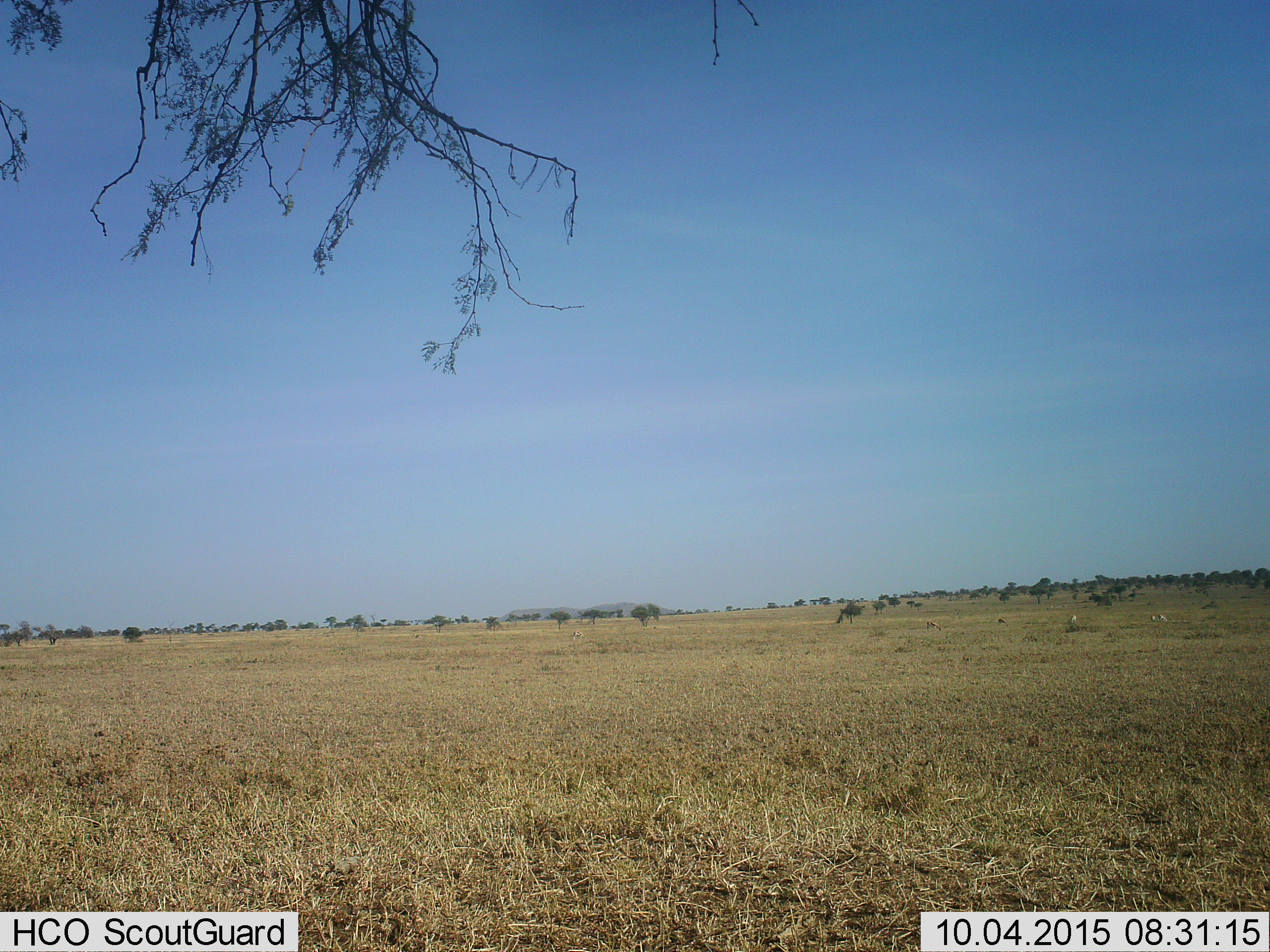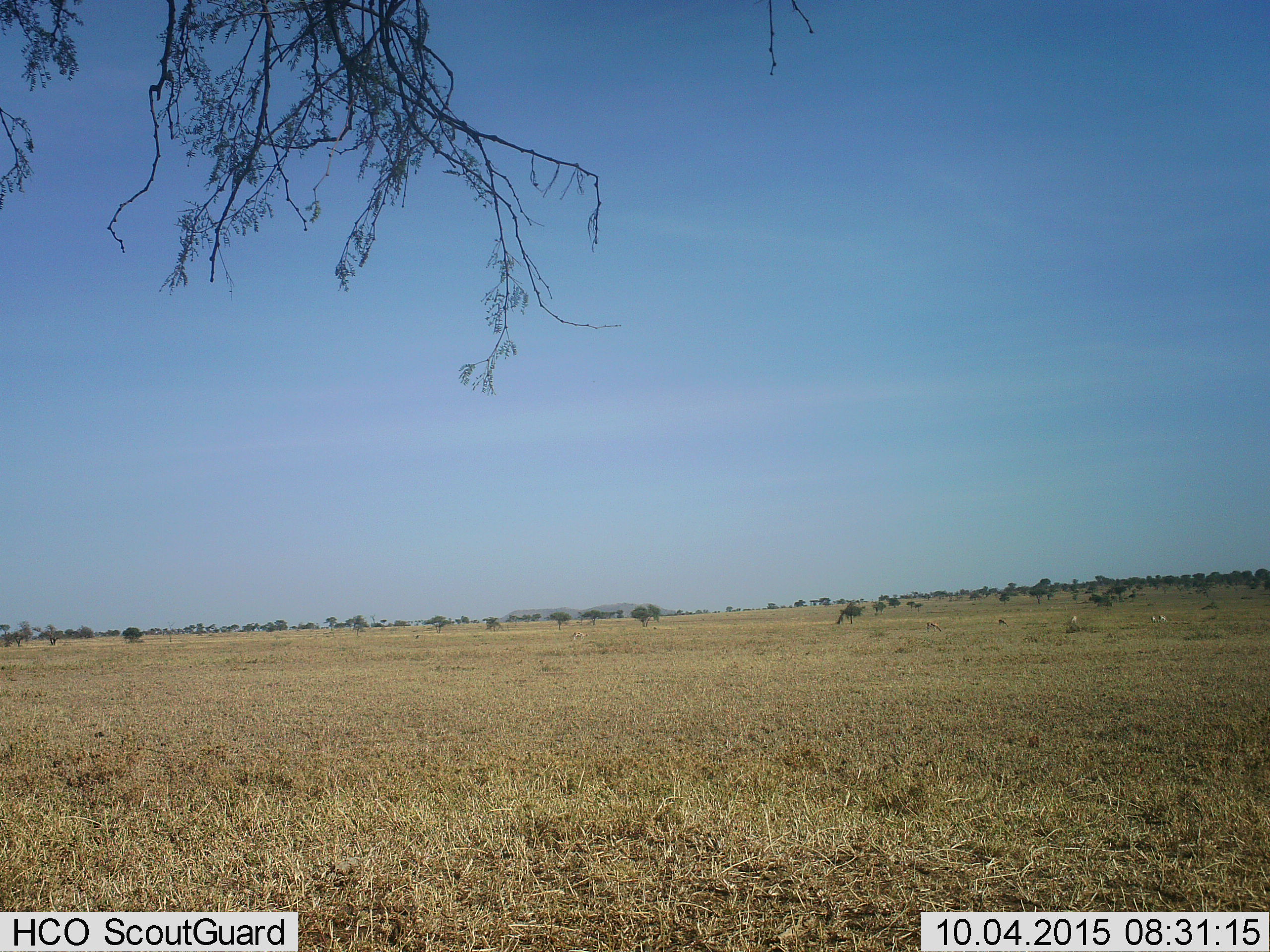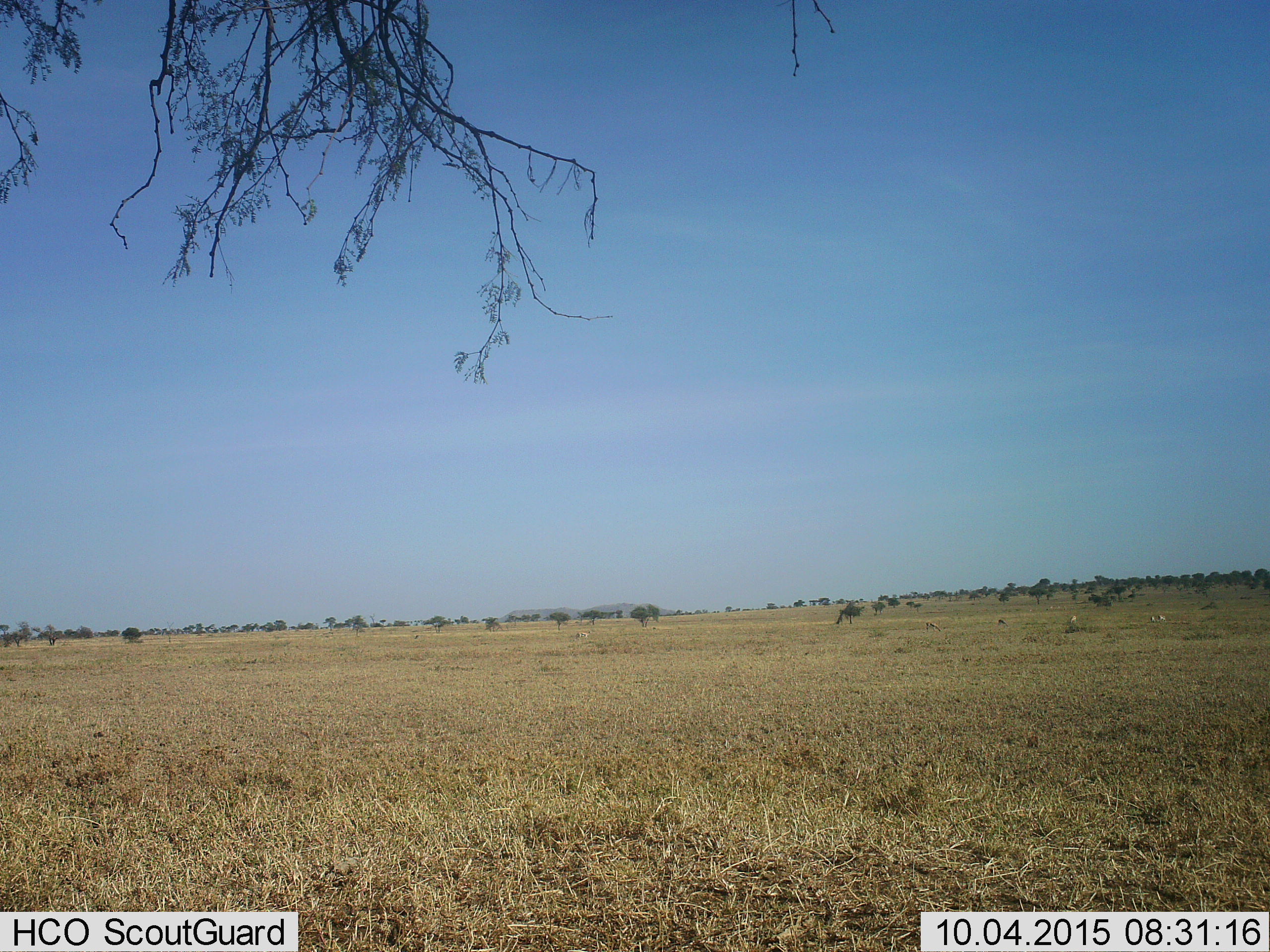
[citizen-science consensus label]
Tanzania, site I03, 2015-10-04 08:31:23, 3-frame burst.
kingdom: Animalia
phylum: Chordata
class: Mammalia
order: Artiodactyla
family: Bovidae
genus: Eudorcas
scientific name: Eudorcas thomsonii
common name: thomson's gazelle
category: gazellethomsons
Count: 7.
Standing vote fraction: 17%.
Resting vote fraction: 0%.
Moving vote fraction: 17%.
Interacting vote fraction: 0%.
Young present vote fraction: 17%.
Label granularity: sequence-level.